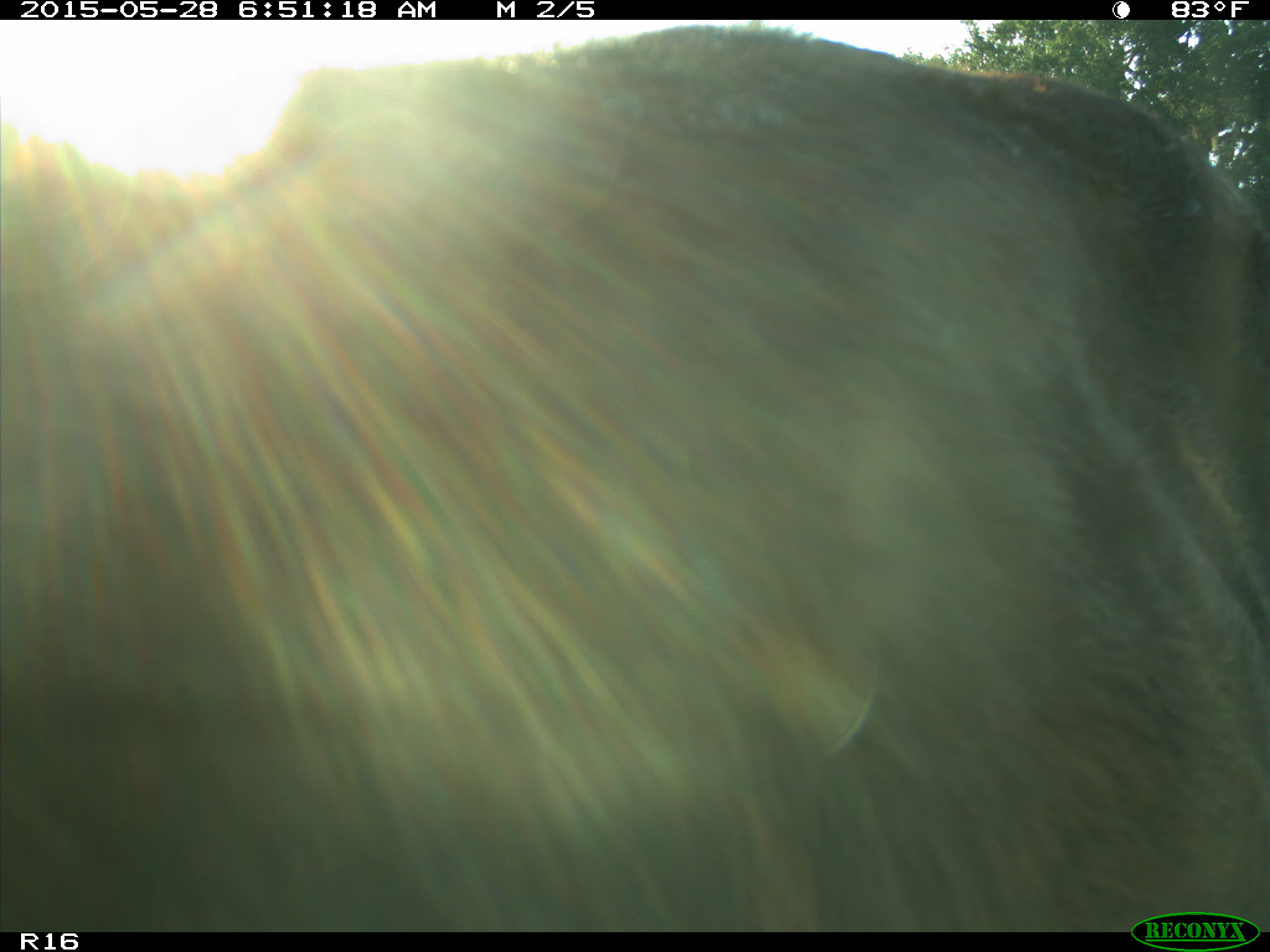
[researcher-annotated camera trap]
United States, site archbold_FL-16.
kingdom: Animalia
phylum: Chordata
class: Mammalia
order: Artiodactyla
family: Bovidae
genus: Bos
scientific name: Bos taurus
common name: domestic cow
Bos taurus (domestic cow).